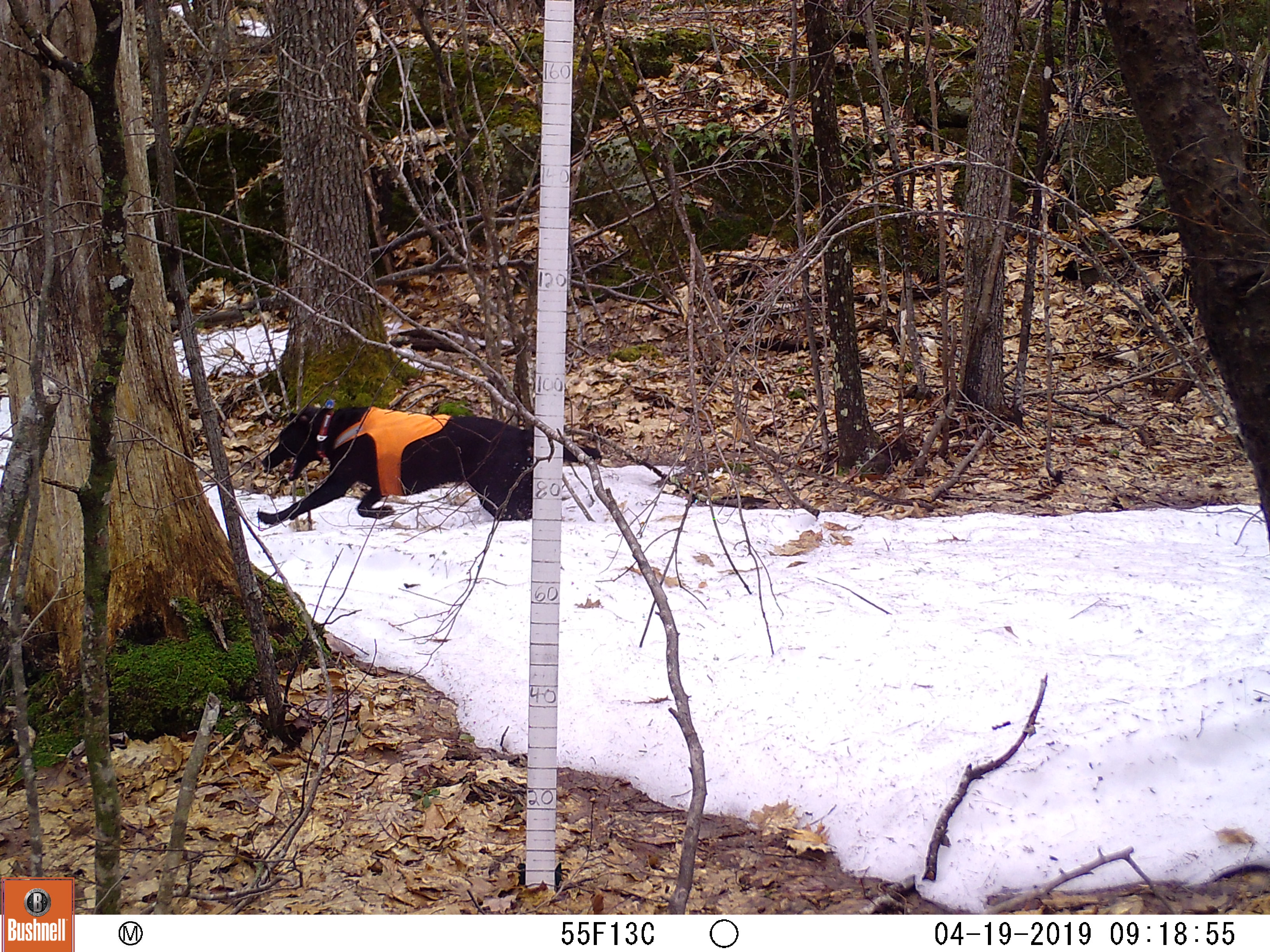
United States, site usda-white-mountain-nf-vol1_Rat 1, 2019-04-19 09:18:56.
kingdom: Animalia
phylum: Chordata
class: Mammalia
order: Carnivora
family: Canidae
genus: Canis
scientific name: Canis familiaris familiaris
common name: domestic dog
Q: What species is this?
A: Domestic dog (Canis familiaris familiaris).